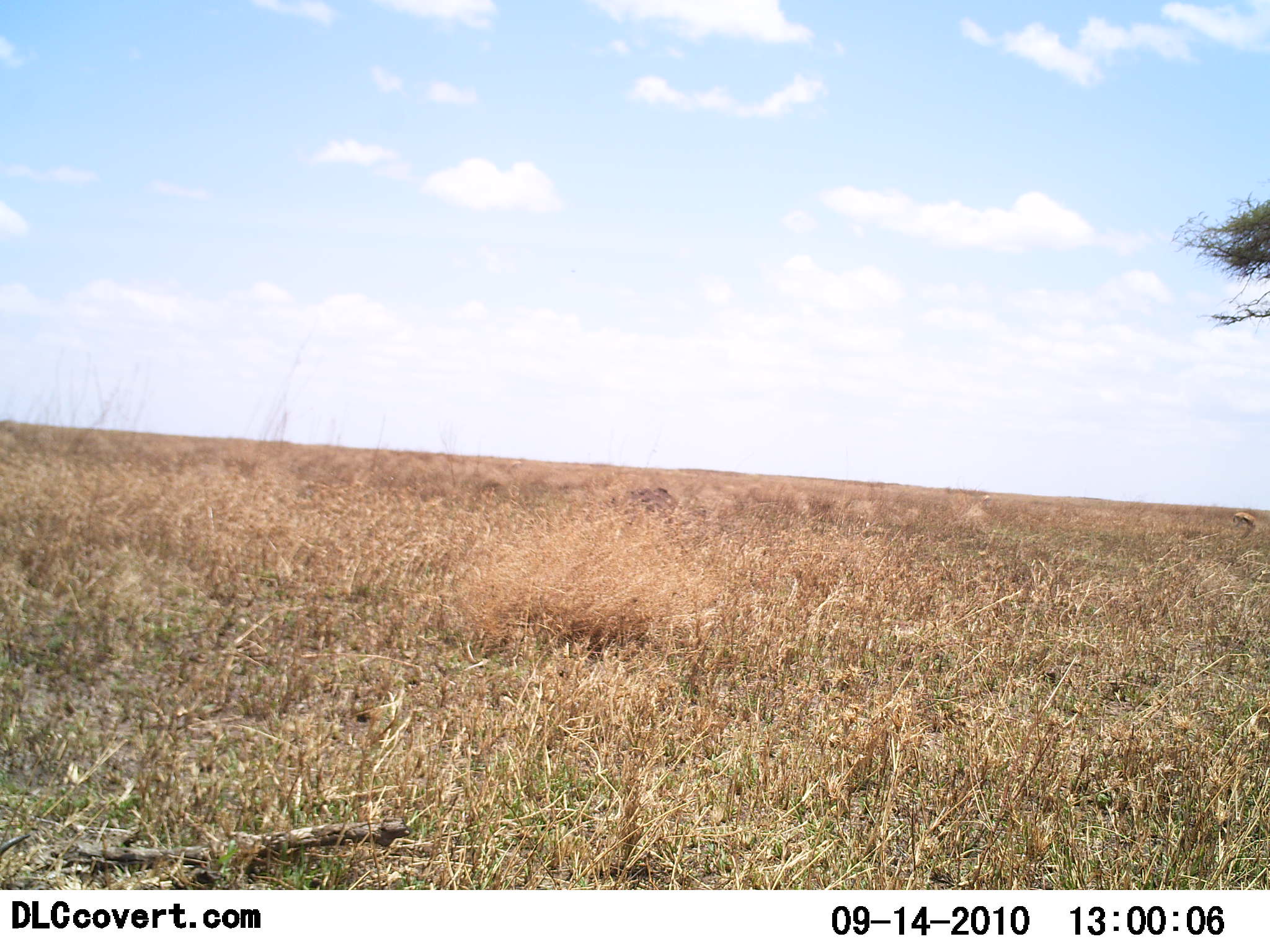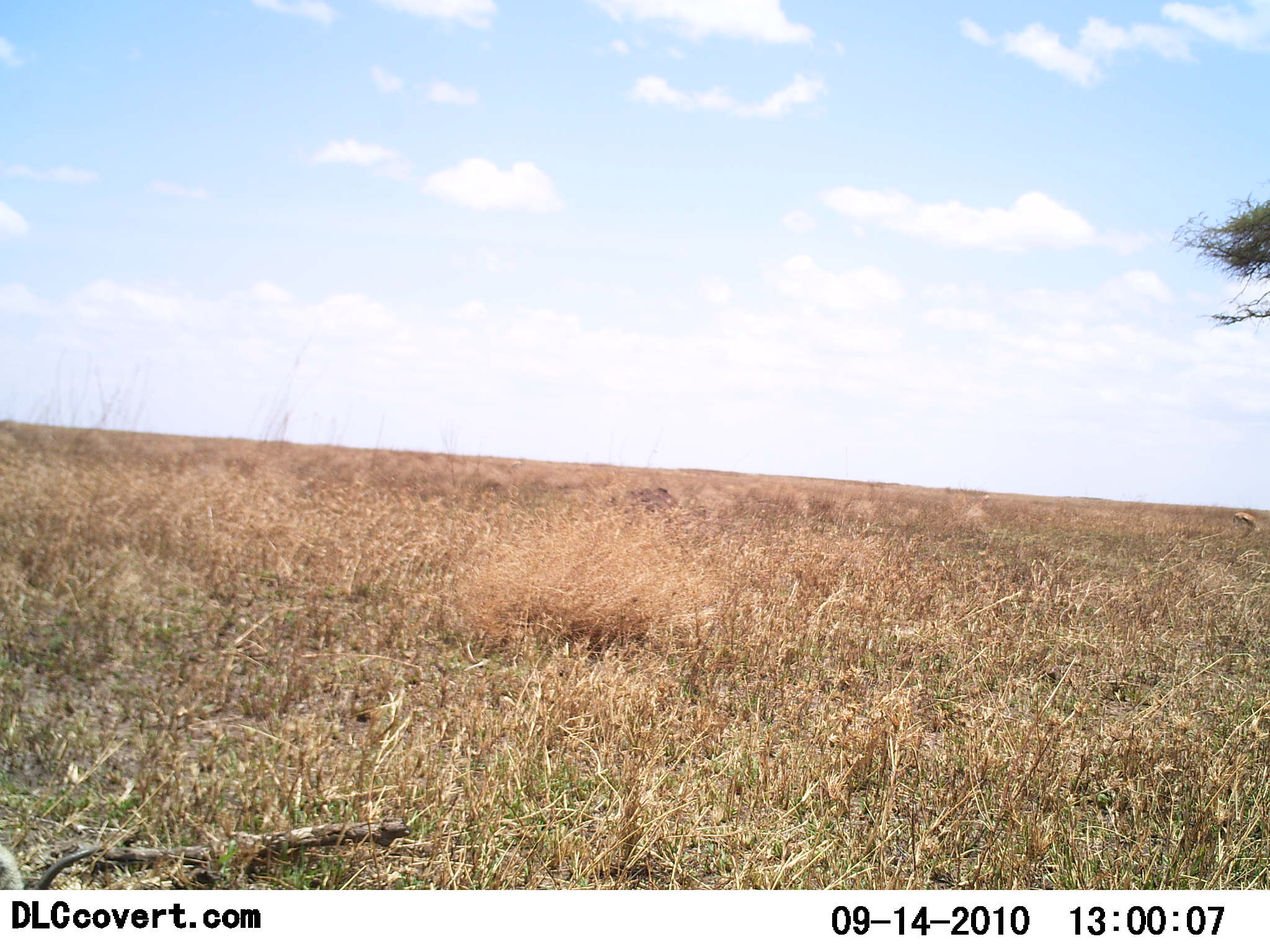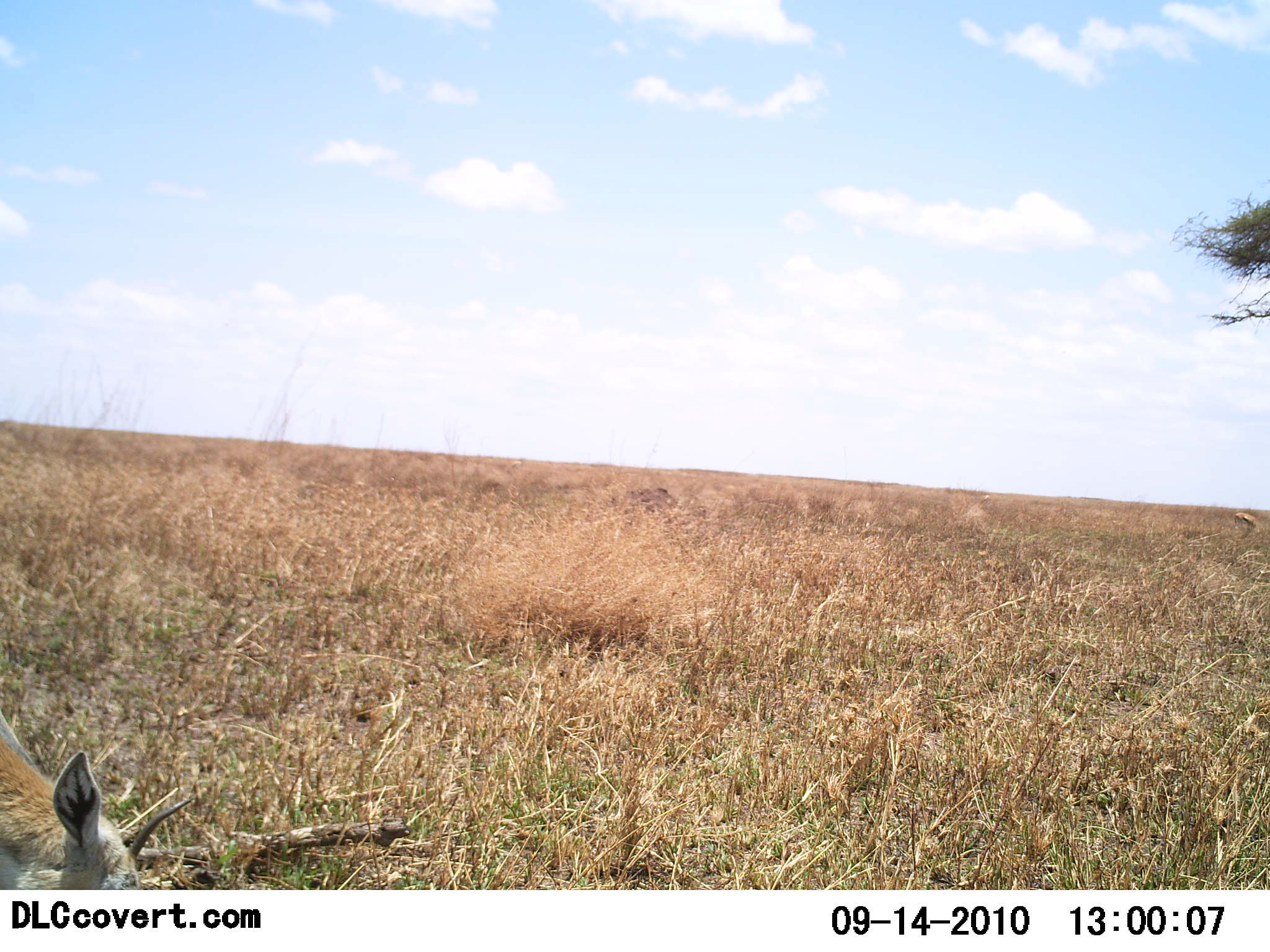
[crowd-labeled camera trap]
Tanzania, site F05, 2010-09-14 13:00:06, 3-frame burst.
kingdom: Animalia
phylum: Chordata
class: Mammalia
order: Artiodactyla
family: Bovidae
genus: Eudorcas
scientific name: Eudorcas thomsonii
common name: thomson's gazelle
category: gazellethomsons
Gazellethomsons (thomson's gazelle) (Eudorcas thomsonii), count 1. Behavior (volunteer vote fractions): standing 0%, resting 0%, moving 50%, interacting 0%. Young present (vote fraction): 0%. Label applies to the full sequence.